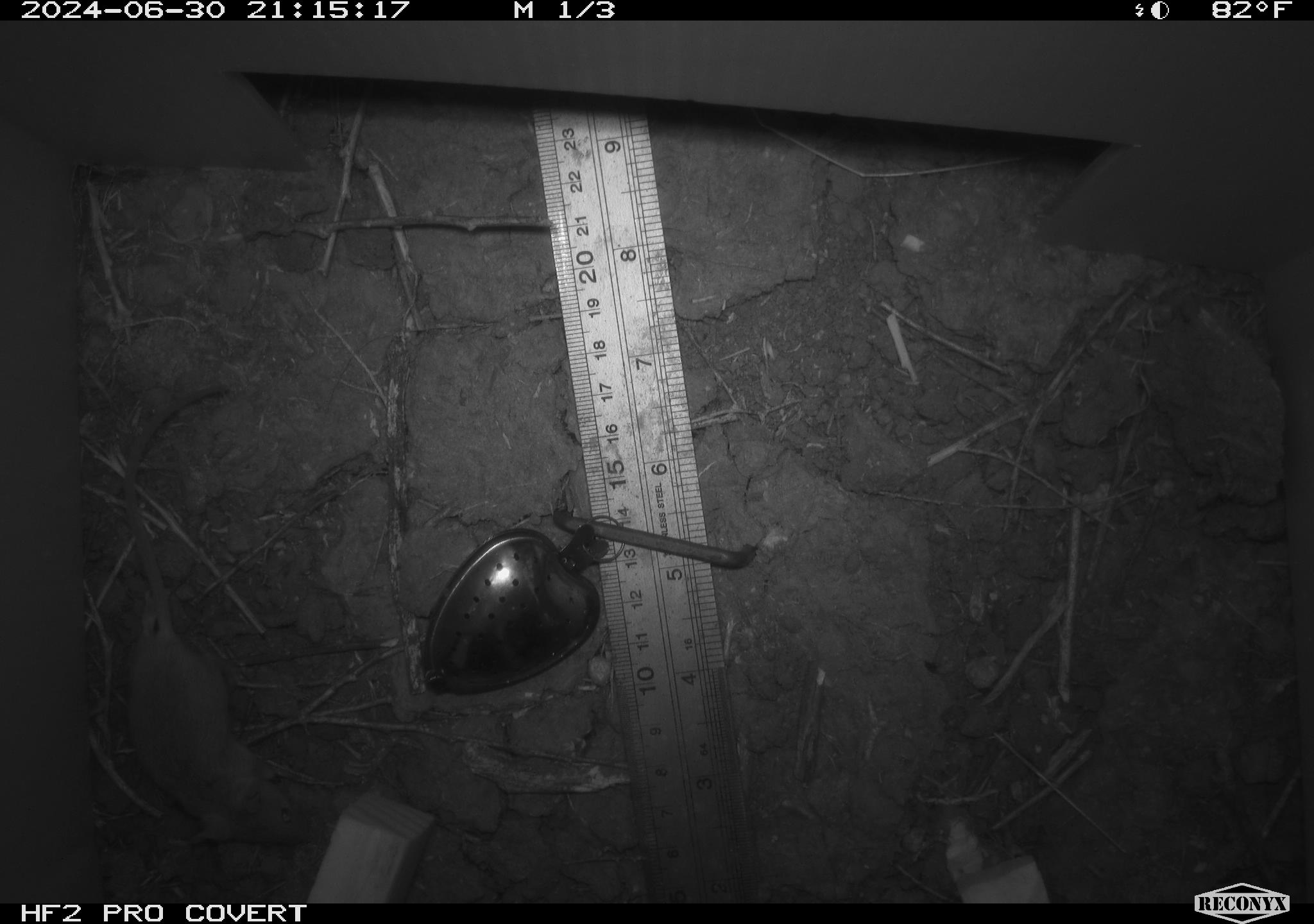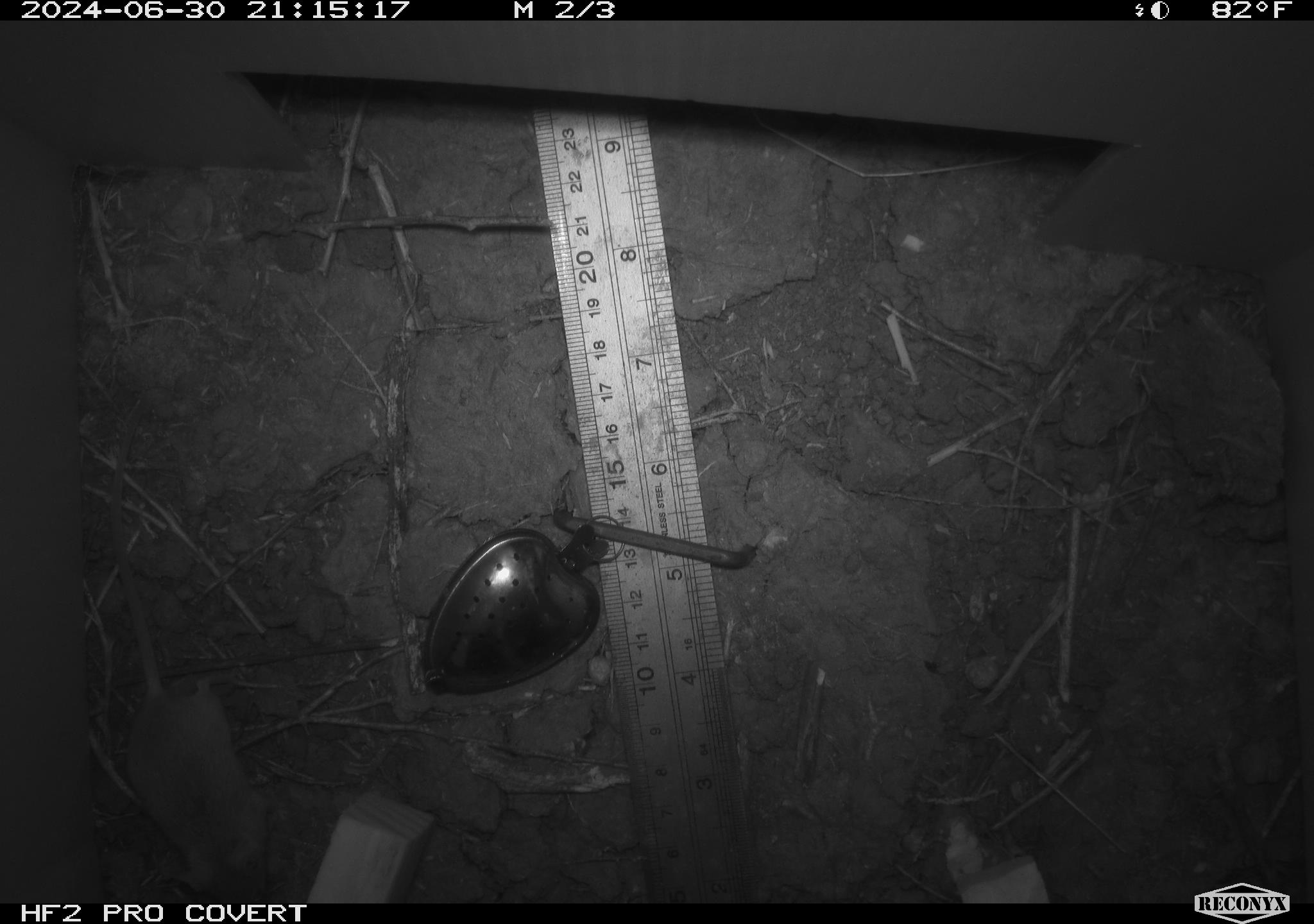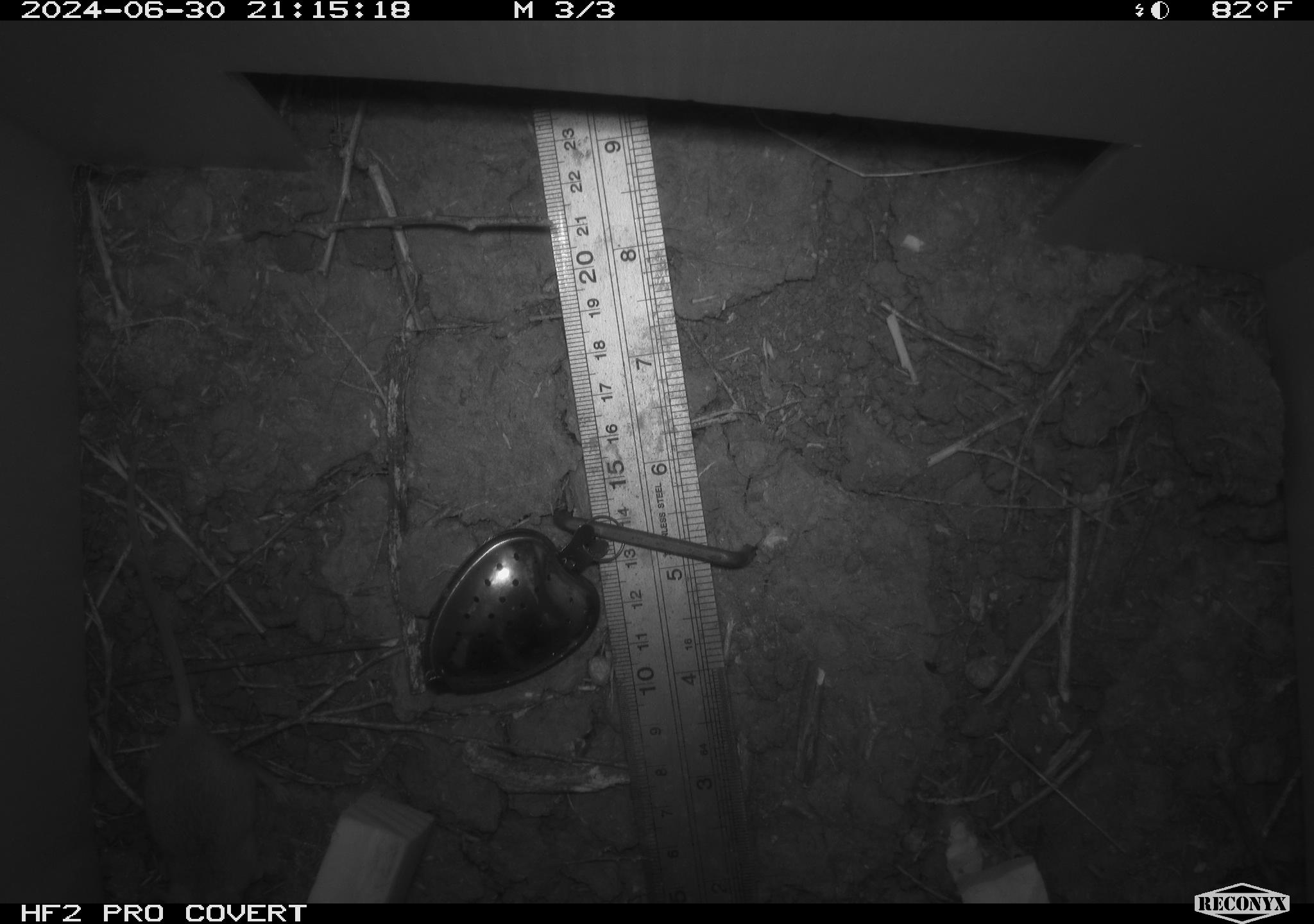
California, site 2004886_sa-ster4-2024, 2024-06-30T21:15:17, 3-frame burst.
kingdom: Animalia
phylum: Chordata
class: Mammalia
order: Rodentia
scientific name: Rodentia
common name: mouse species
Mouse species (Rodentia).